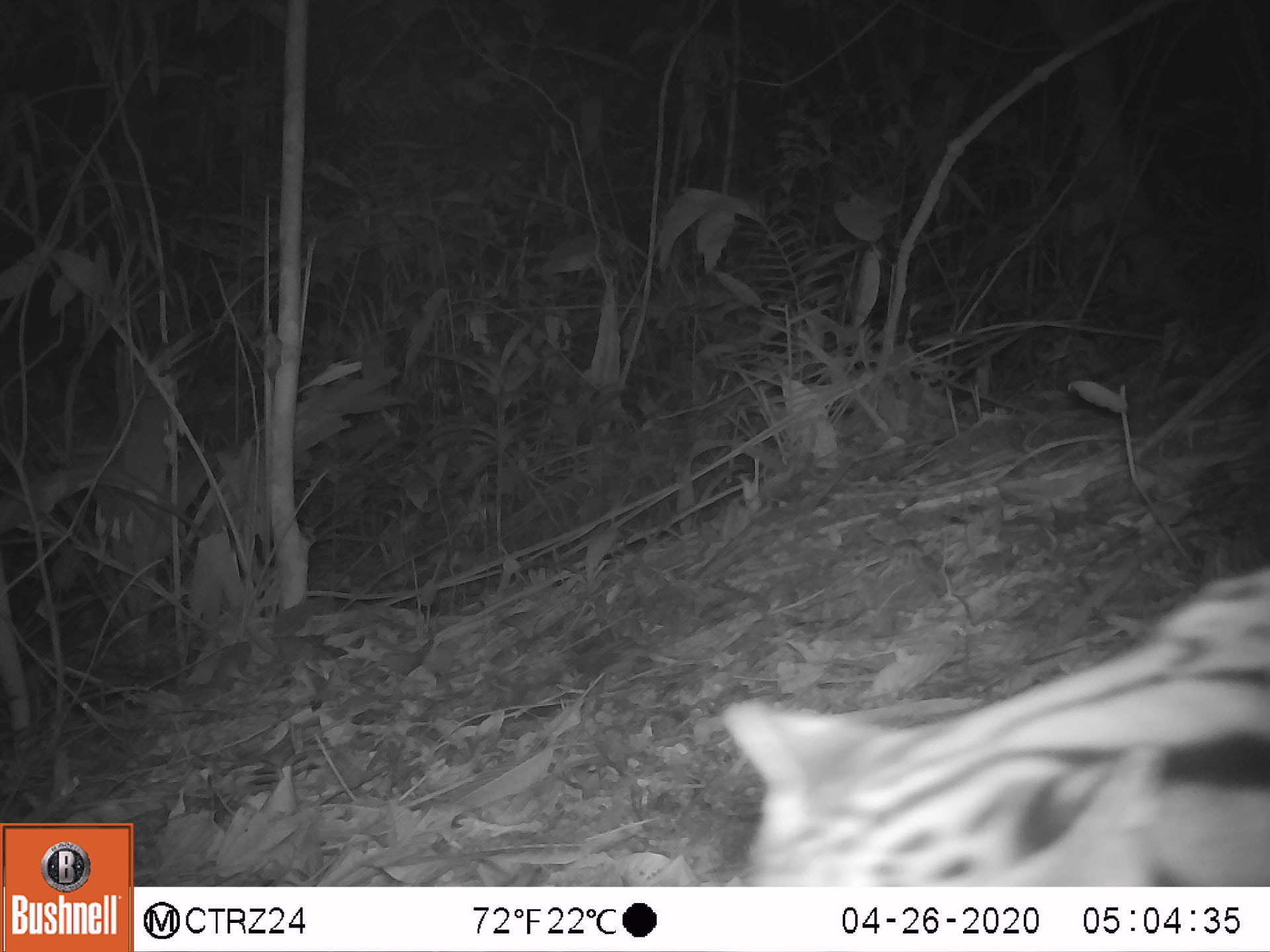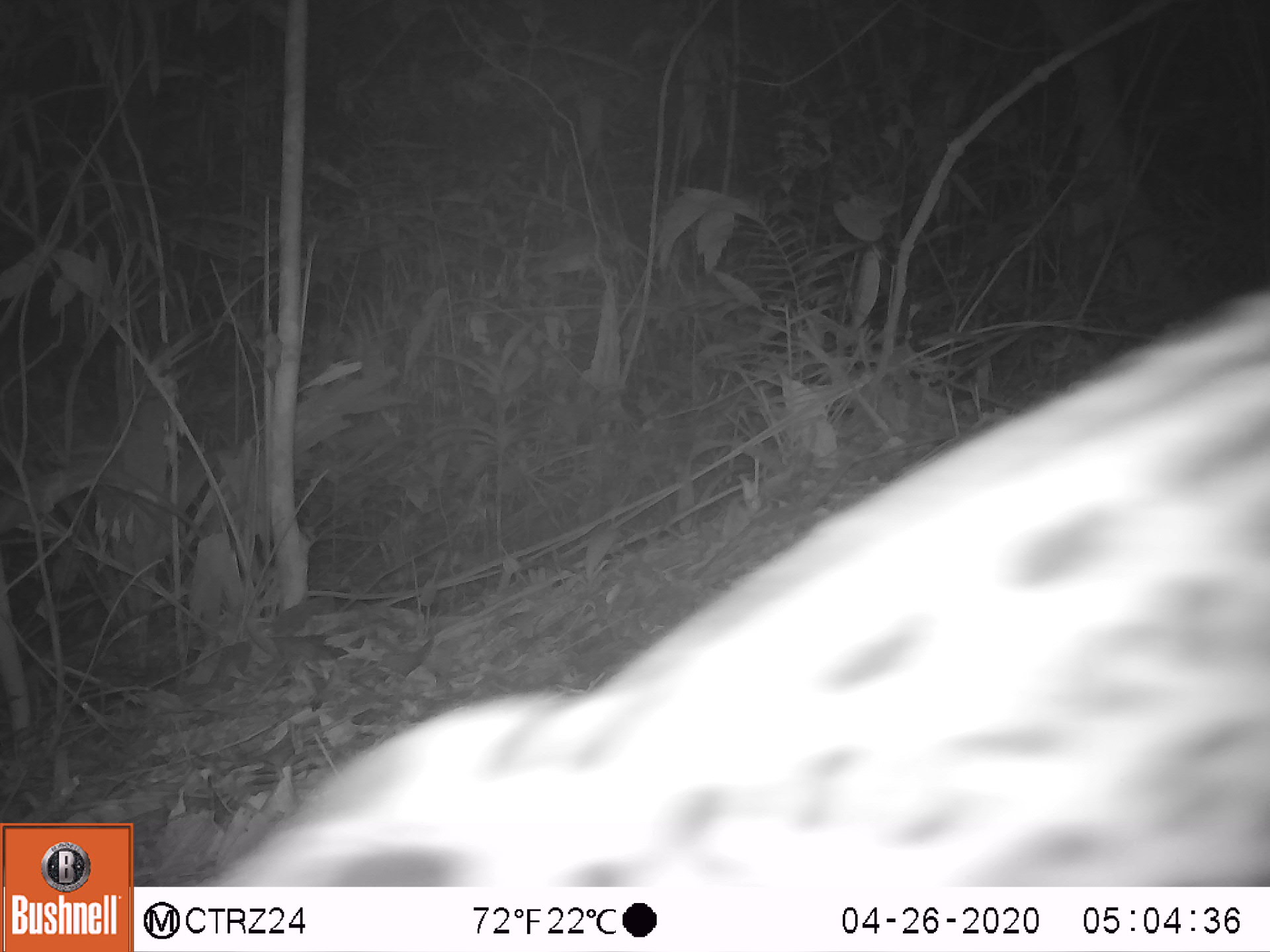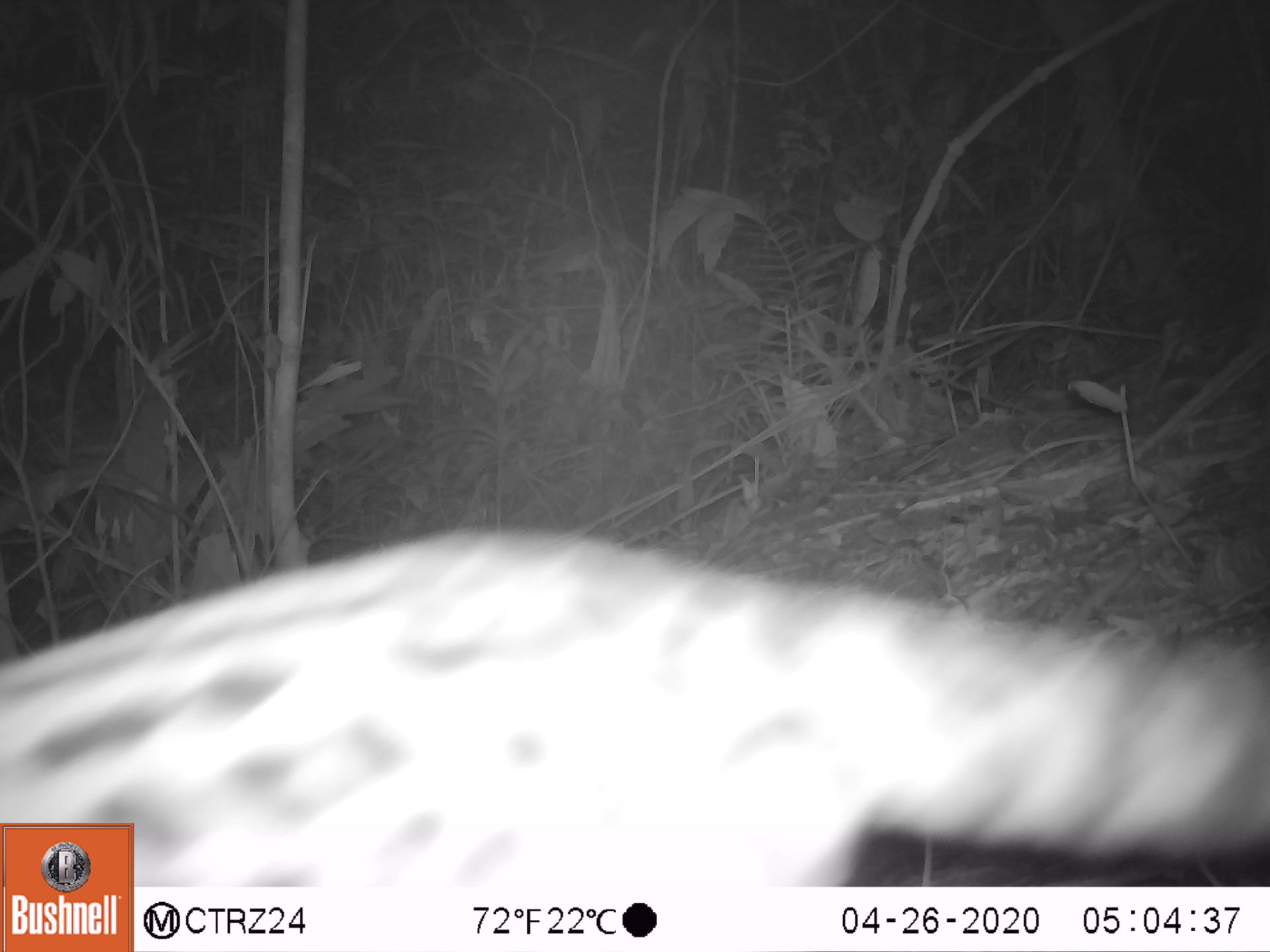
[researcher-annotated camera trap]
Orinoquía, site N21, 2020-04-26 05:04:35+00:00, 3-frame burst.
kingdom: Animalia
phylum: Chordata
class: Mammalia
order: Carnivora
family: Felidae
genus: Leopardus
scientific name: Leopardus pardalis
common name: ocelot